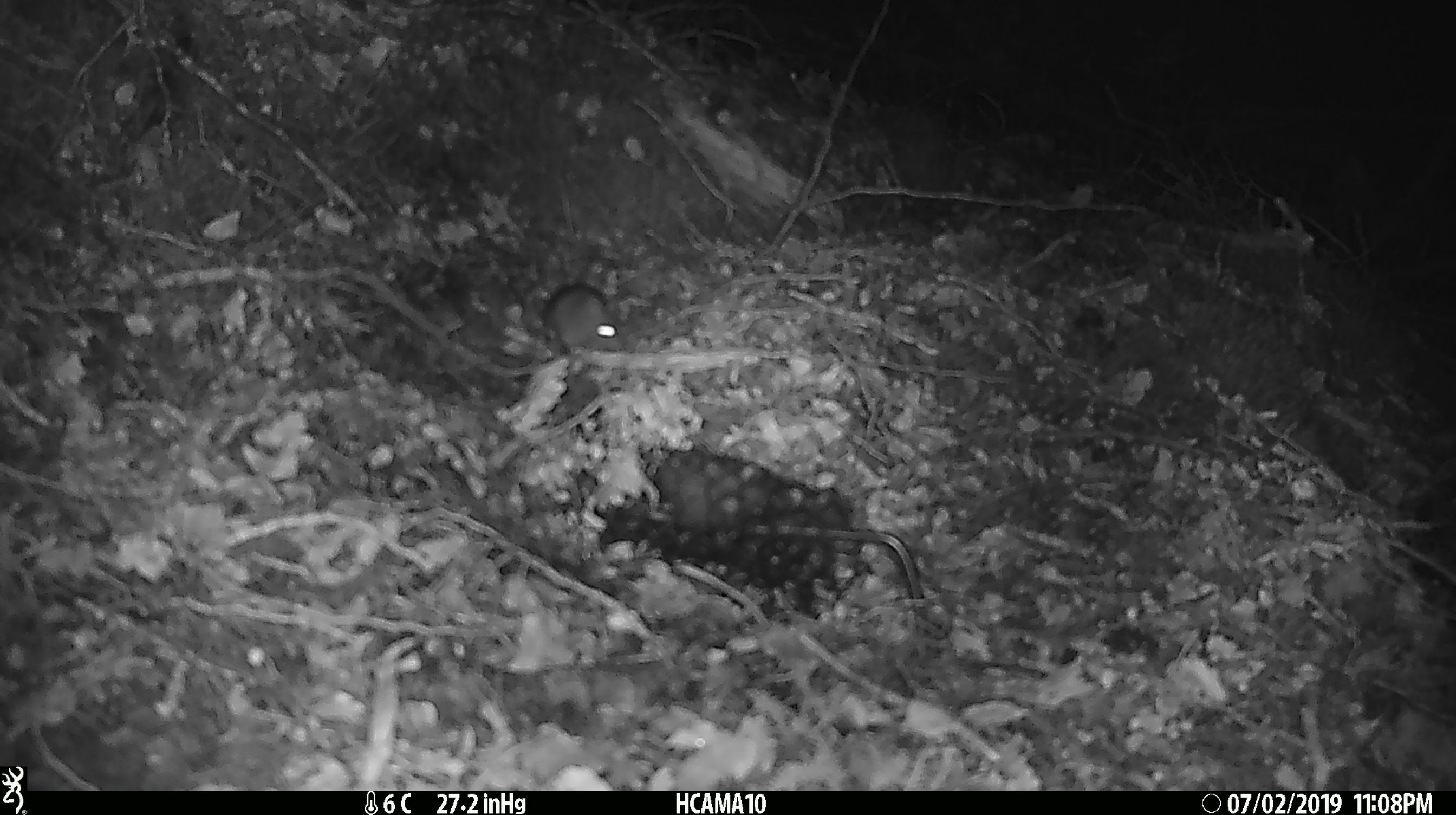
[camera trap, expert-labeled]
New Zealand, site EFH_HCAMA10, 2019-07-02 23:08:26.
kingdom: Animalia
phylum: Chordata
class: Mammalia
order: Rodentia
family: Muridae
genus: Mus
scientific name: Mus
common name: mouse